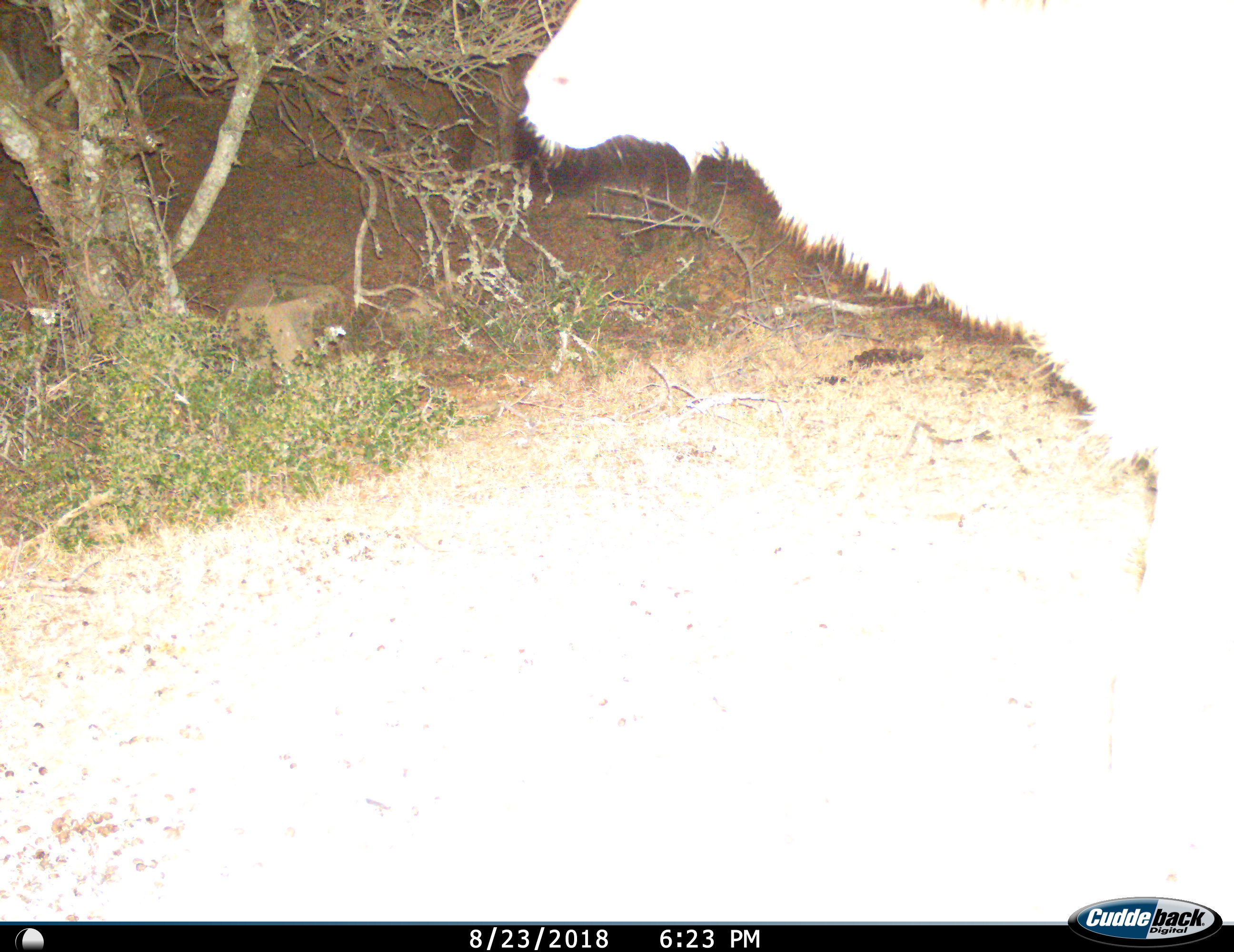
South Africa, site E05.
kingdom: Animalia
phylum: Chordata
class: Mammalia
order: Artiodactyla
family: Bovidae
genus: Tragelaphus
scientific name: Tragelaphus strepsiceros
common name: greater kudu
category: kudu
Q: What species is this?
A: Kudu (greater kudu) (Tragelaphus strepsiceros).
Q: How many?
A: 1.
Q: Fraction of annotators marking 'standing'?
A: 60%.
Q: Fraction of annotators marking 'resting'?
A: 0%.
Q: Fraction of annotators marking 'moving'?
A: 40%.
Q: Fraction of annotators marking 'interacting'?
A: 0%.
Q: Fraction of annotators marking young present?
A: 0%.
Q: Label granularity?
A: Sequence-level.